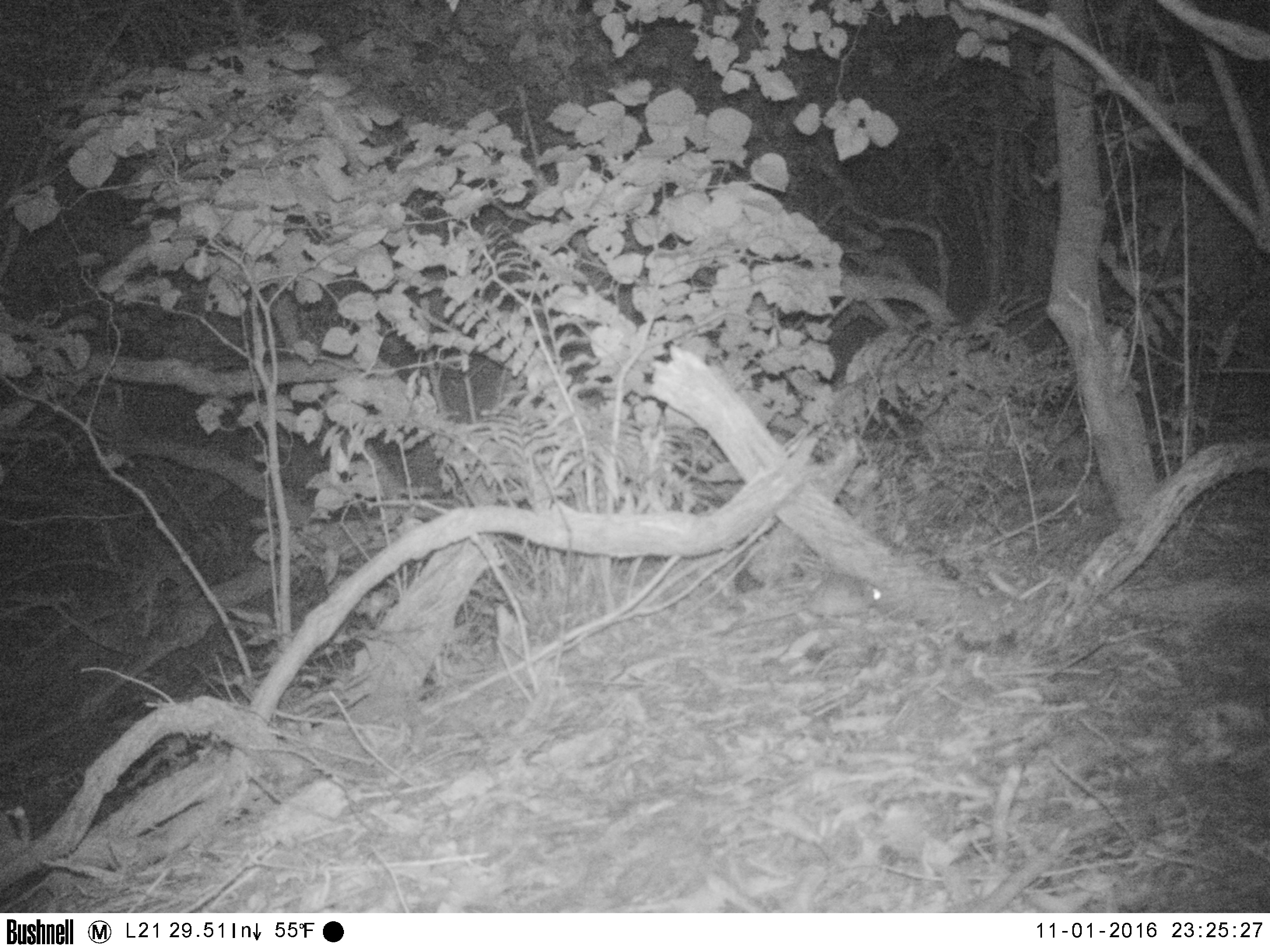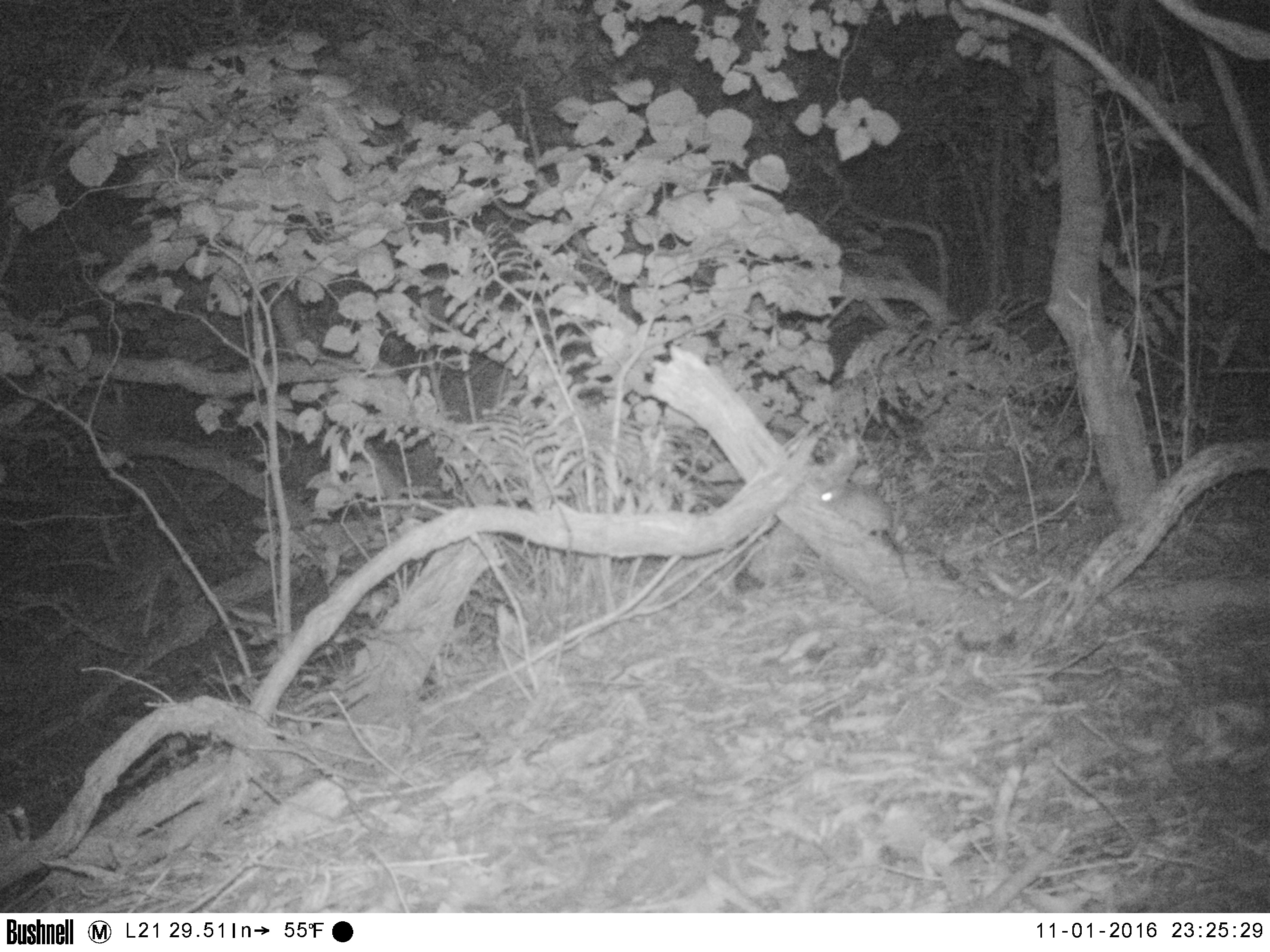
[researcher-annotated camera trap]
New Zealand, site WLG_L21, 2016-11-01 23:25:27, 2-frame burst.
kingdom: Animalia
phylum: Chordata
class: Mammalia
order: Rodentia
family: Muridae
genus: Mus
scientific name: Mus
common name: mouse